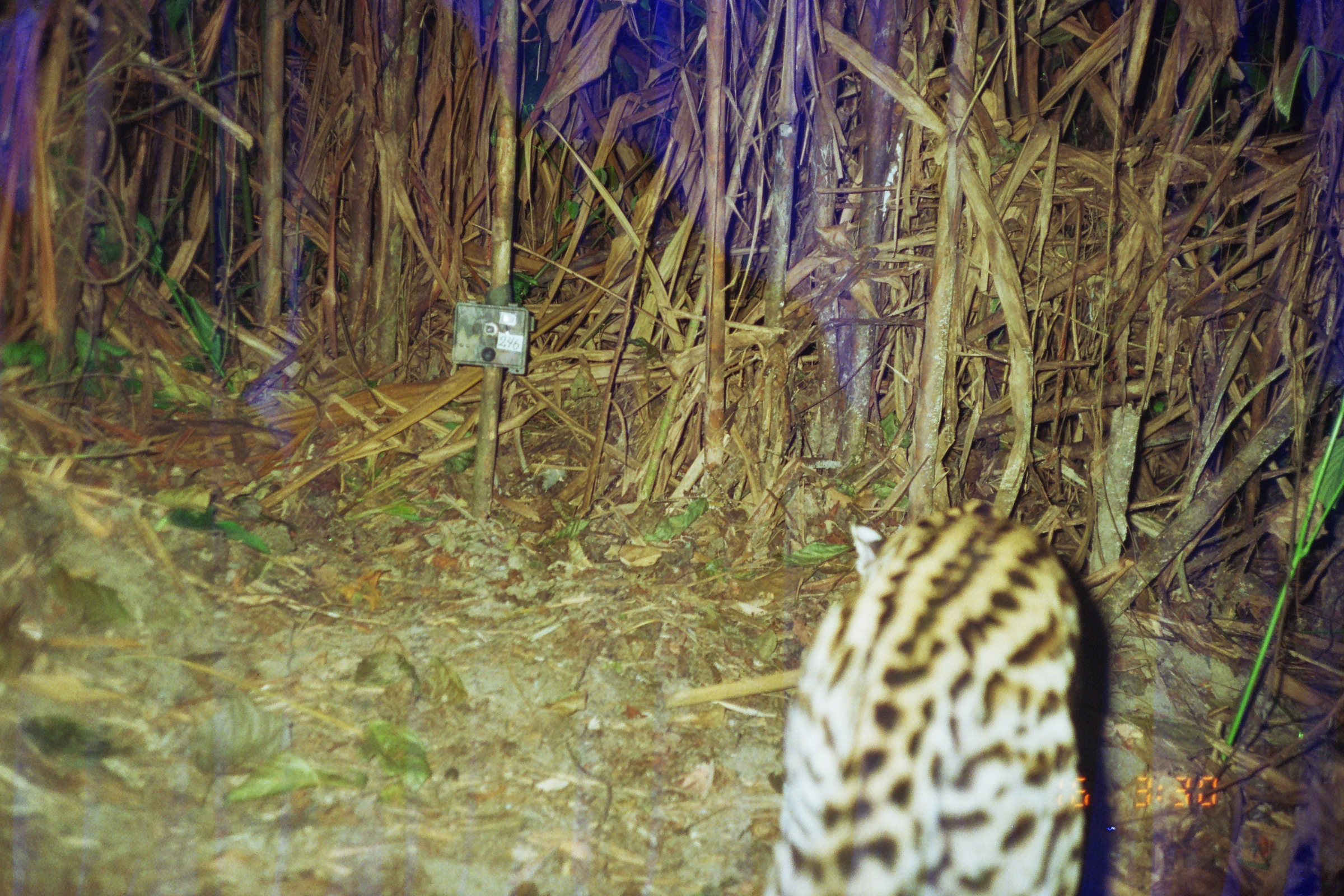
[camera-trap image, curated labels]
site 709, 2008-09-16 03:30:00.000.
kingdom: Animalia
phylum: Chordata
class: Mammalia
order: Carnivora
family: Felidae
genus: Leopardus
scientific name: Leopardus pardalis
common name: ocelot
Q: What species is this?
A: Leopardus pardalis (ocelot).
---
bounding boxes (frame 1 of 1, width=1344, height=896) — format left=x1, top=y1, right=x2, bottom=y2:
leopardus pardalis: left=762, top=498, right=1086, bottom=896